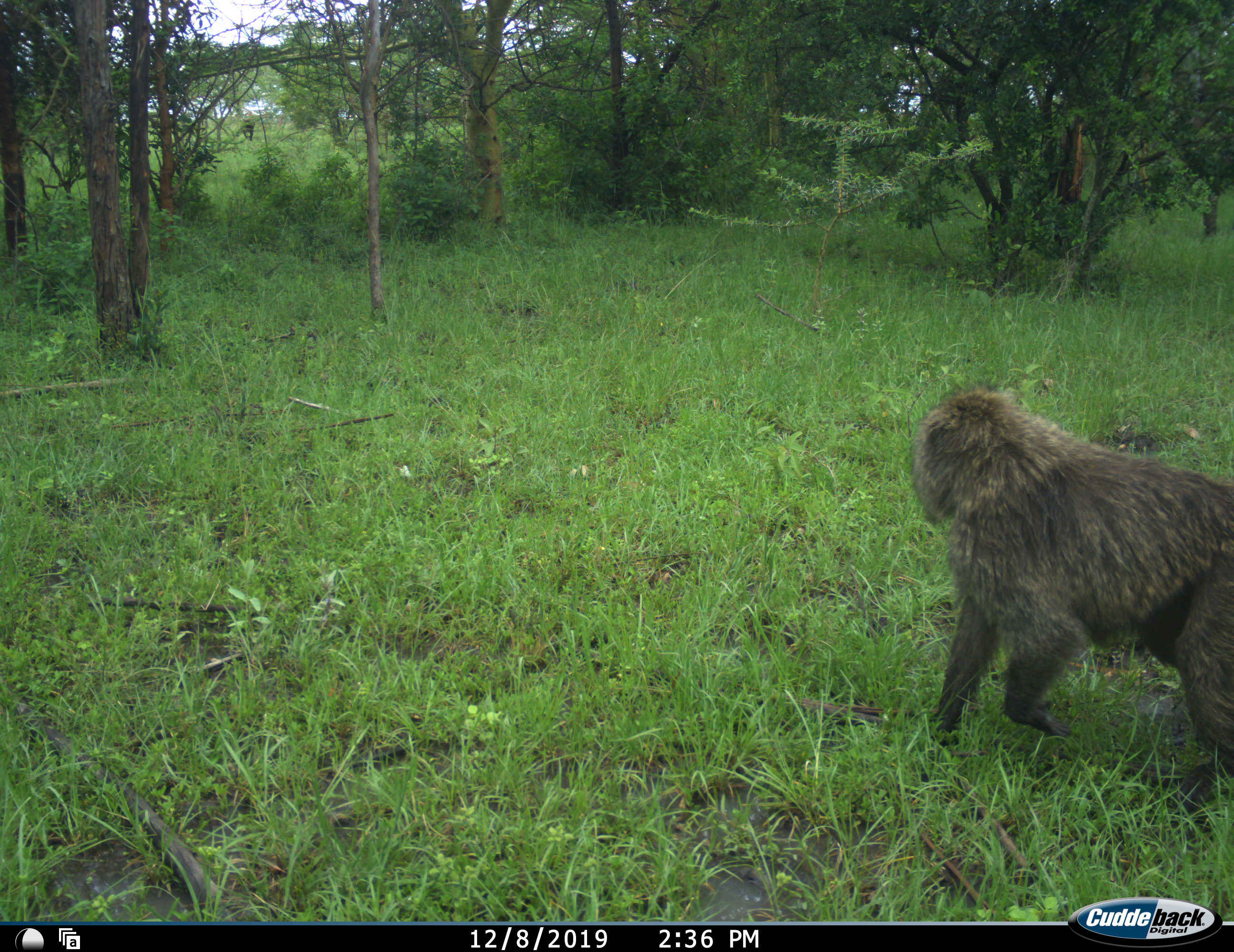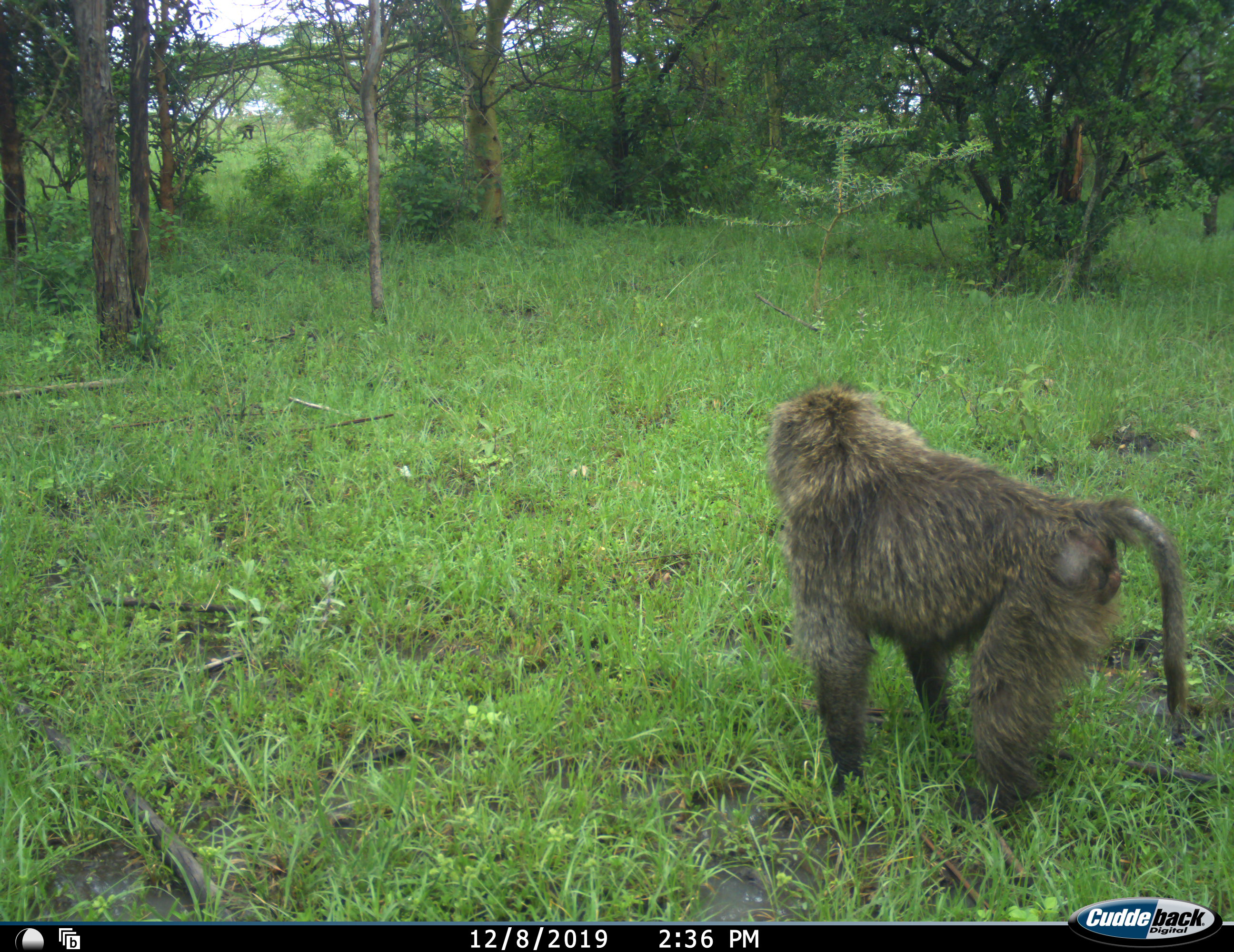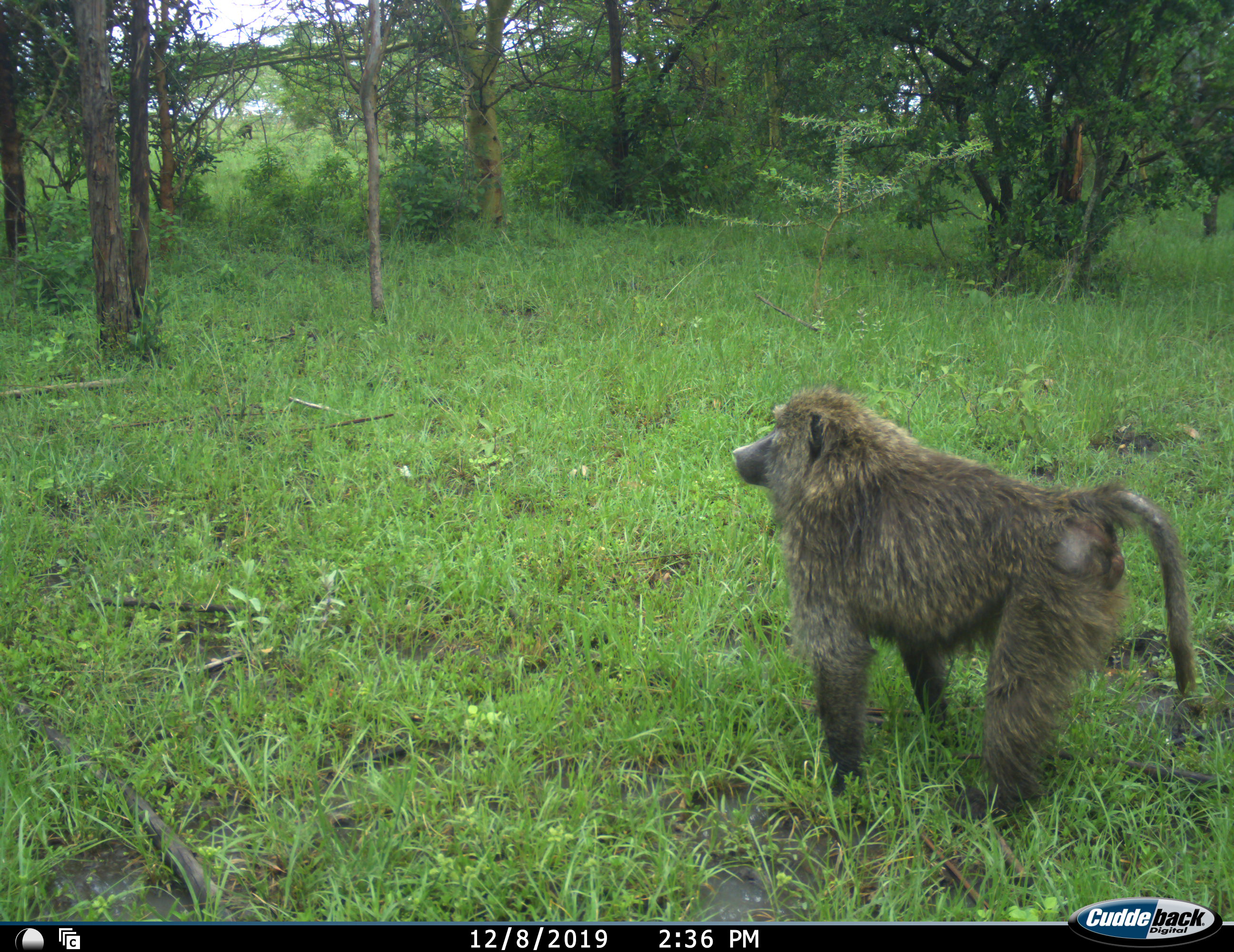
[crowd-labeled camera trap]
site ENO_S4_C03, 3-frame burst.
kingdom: Animalia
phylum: Chordata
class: Mammalia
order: Primates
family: Cercopithecidae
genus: Papio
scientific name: Papio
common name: baboon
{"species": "baboon (Papio)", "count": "1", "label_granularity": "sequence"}